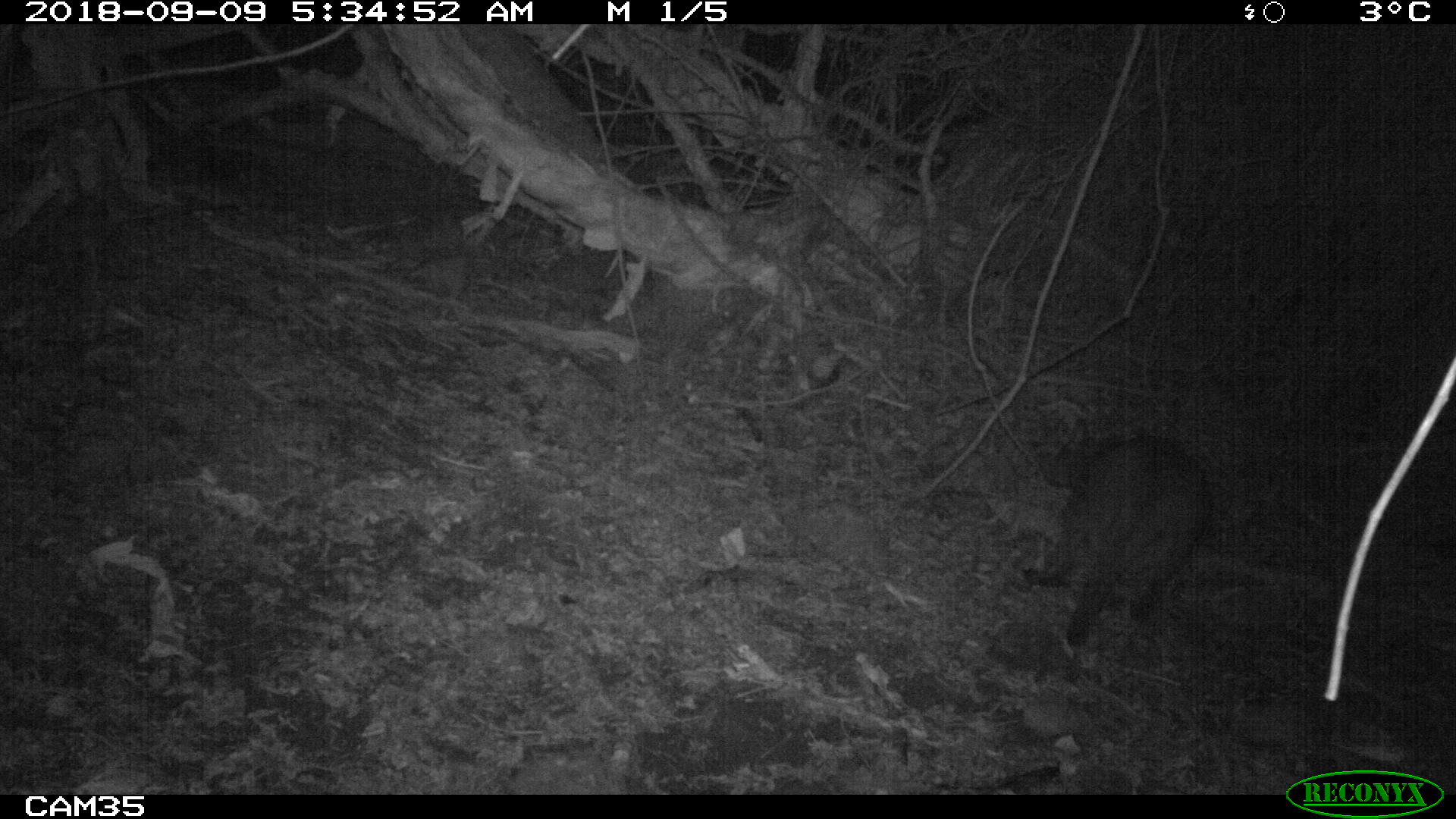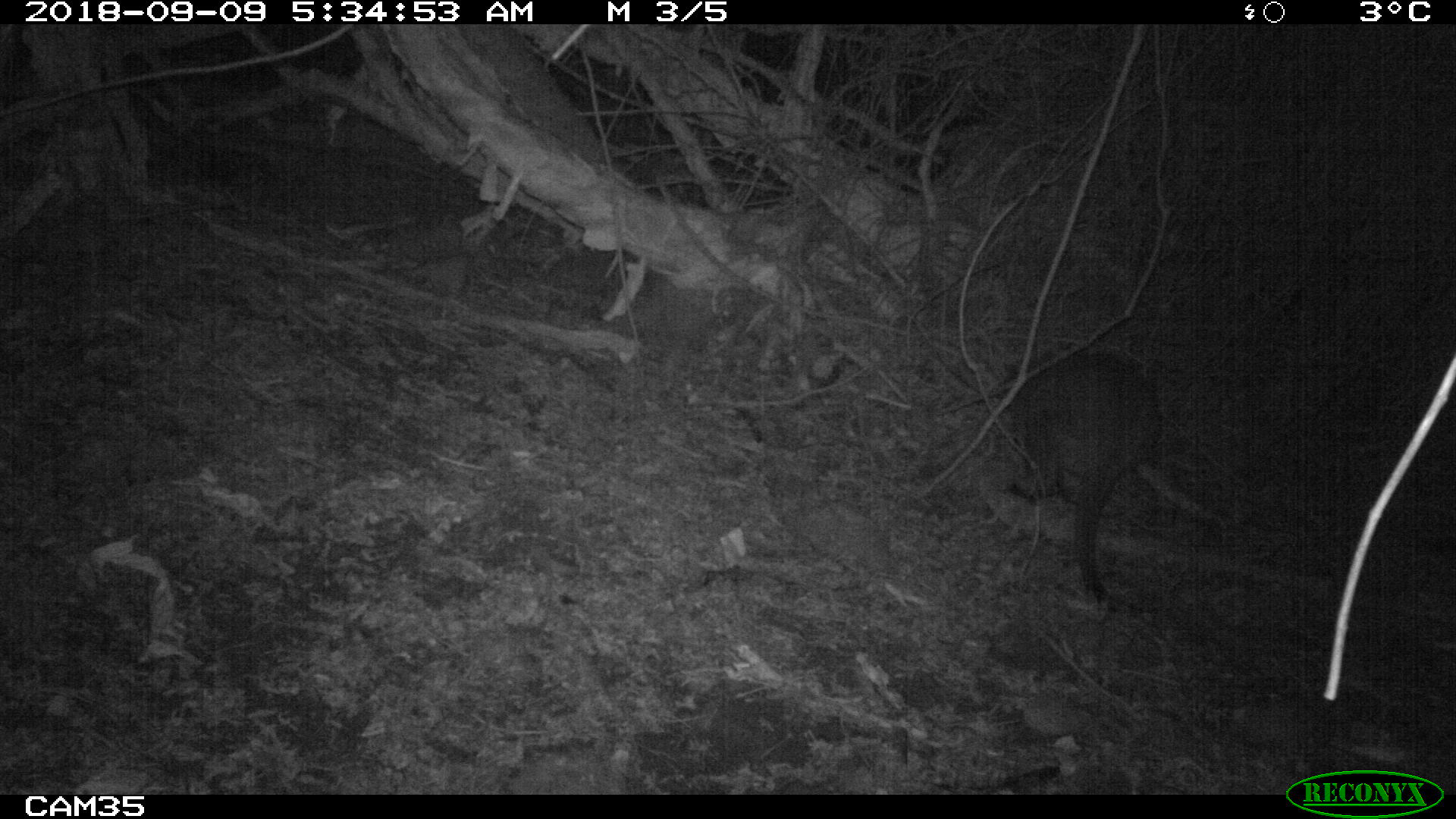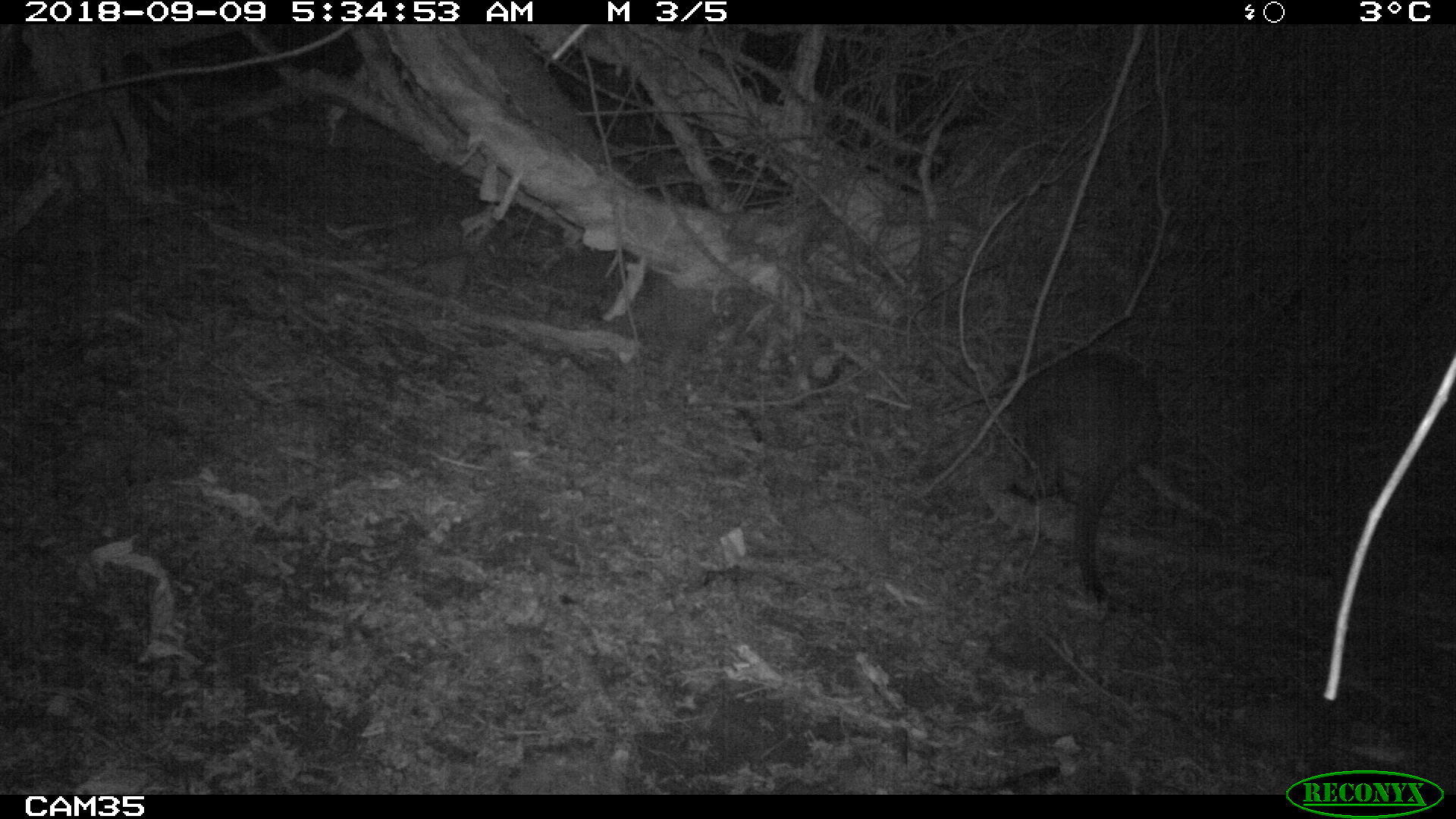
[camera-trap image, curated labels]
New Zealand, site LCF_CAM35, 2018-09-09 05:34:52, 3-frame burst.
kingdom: Animalia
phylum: Chordata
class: Mammalia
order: Diprotodontia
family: Macropodidae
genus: Notamacropus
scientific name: Notamacropus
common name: wallaby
Wallaby (Notamacropus).